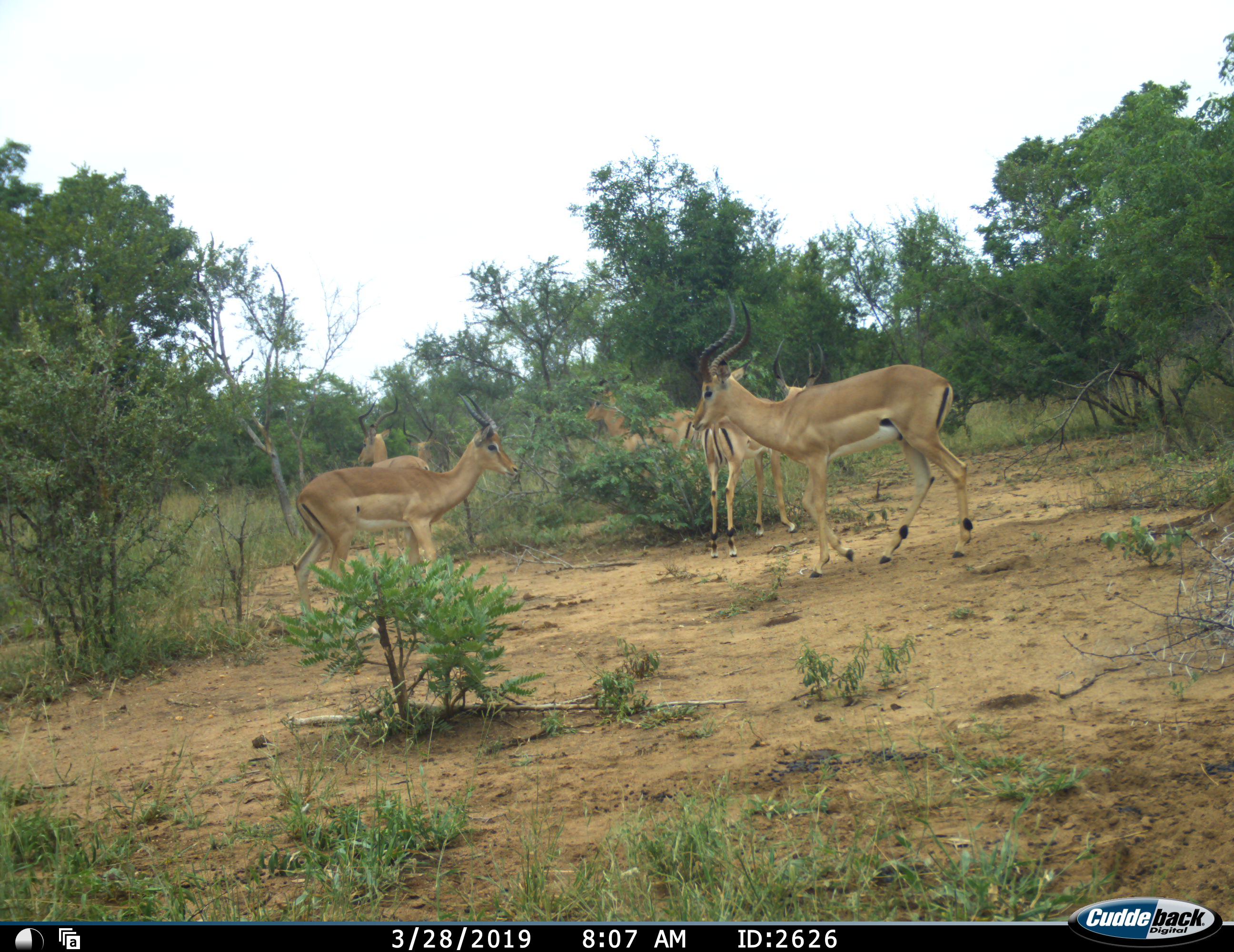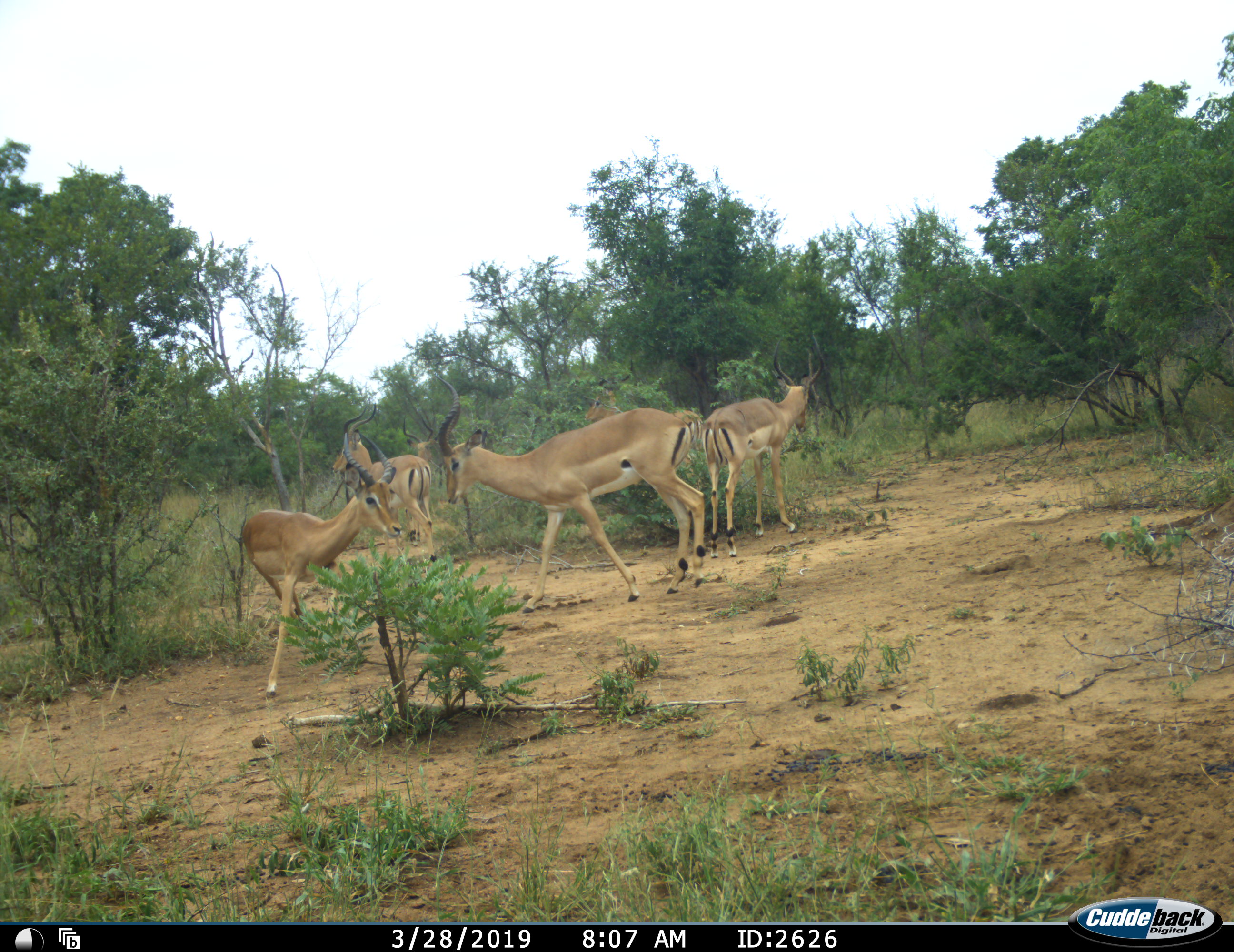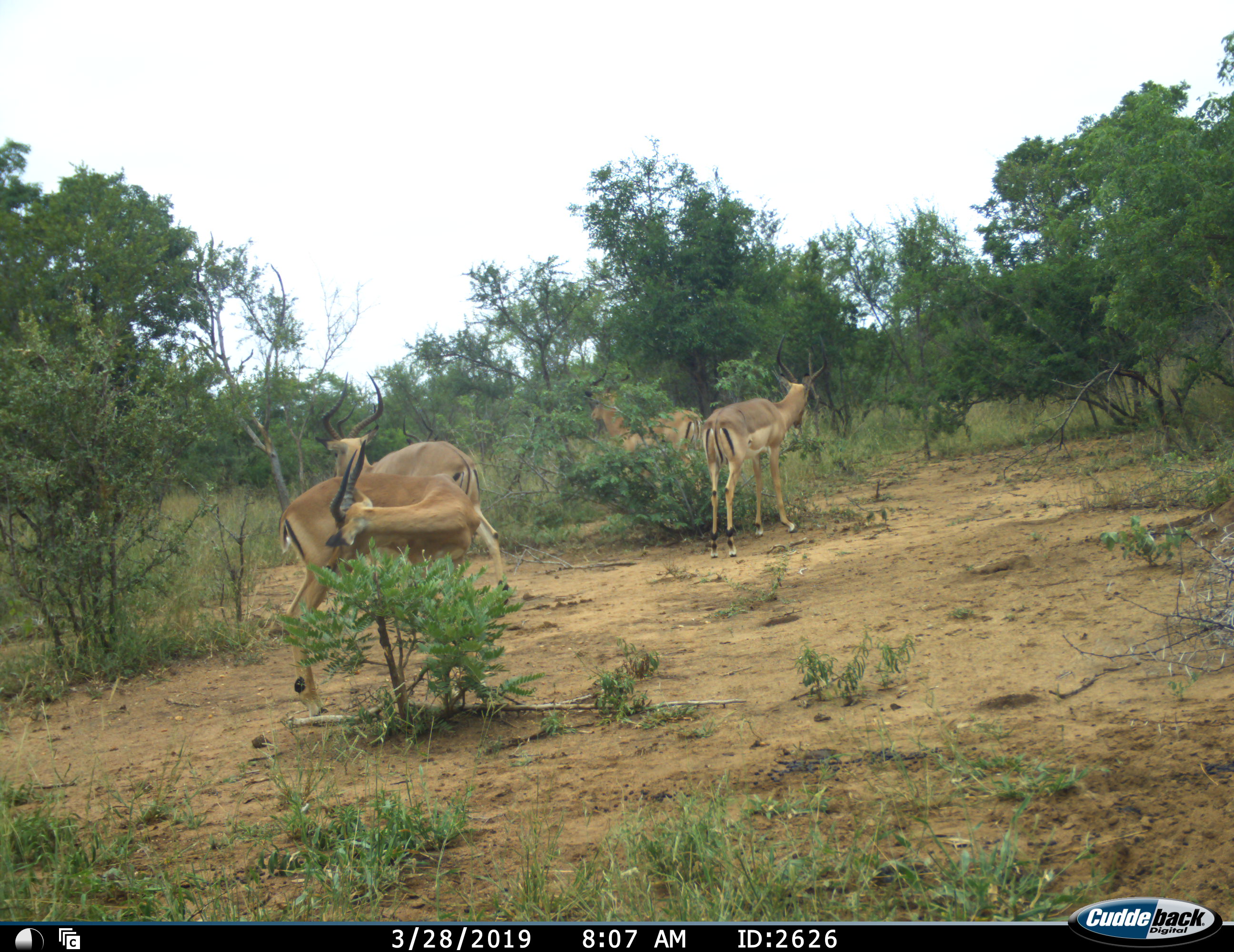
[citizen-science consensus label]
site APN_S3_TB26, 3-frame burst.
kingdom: Animalia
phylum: Chordata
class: Mammalia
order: Artiodactyla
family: Bovidae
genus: Aepyceros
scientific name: Aepyceros melampus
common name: impala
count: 6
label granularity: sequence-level